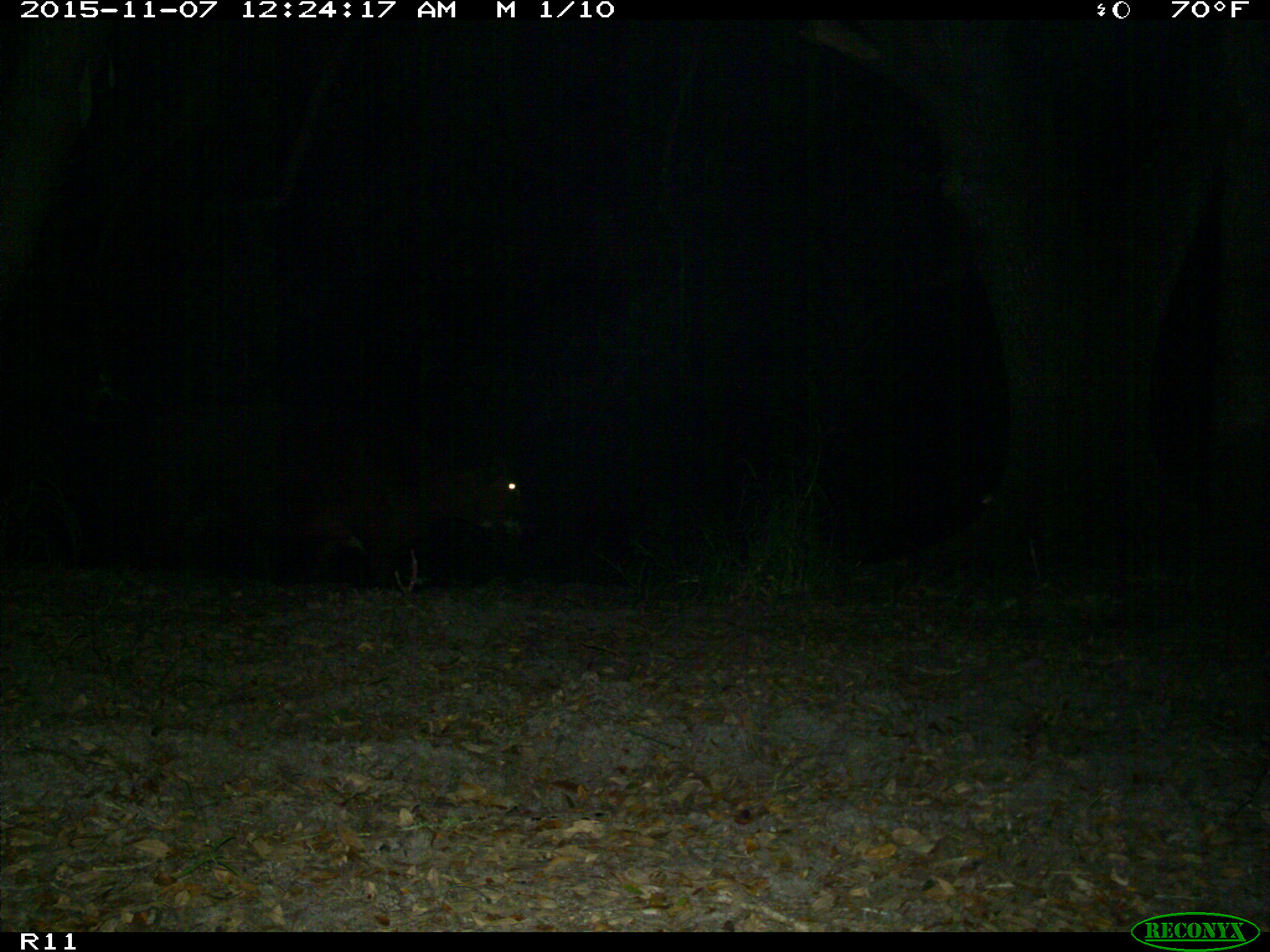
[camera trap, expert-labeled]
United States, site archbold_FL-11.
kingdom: Animalia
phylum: Chordata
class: Mammalia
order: Artiodactyla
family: Bovidae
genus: Bos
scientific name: Bos taurus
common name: domestic cow